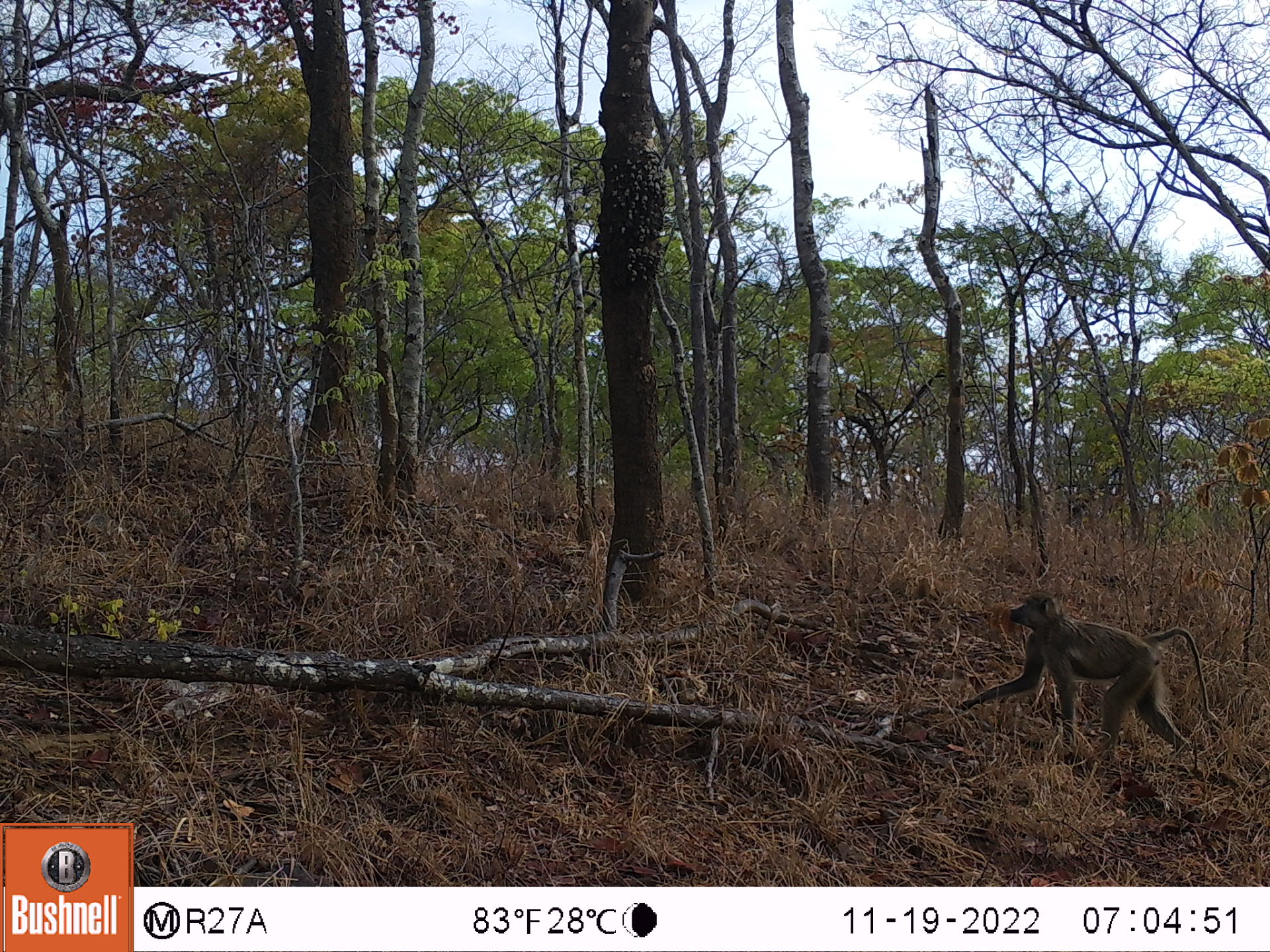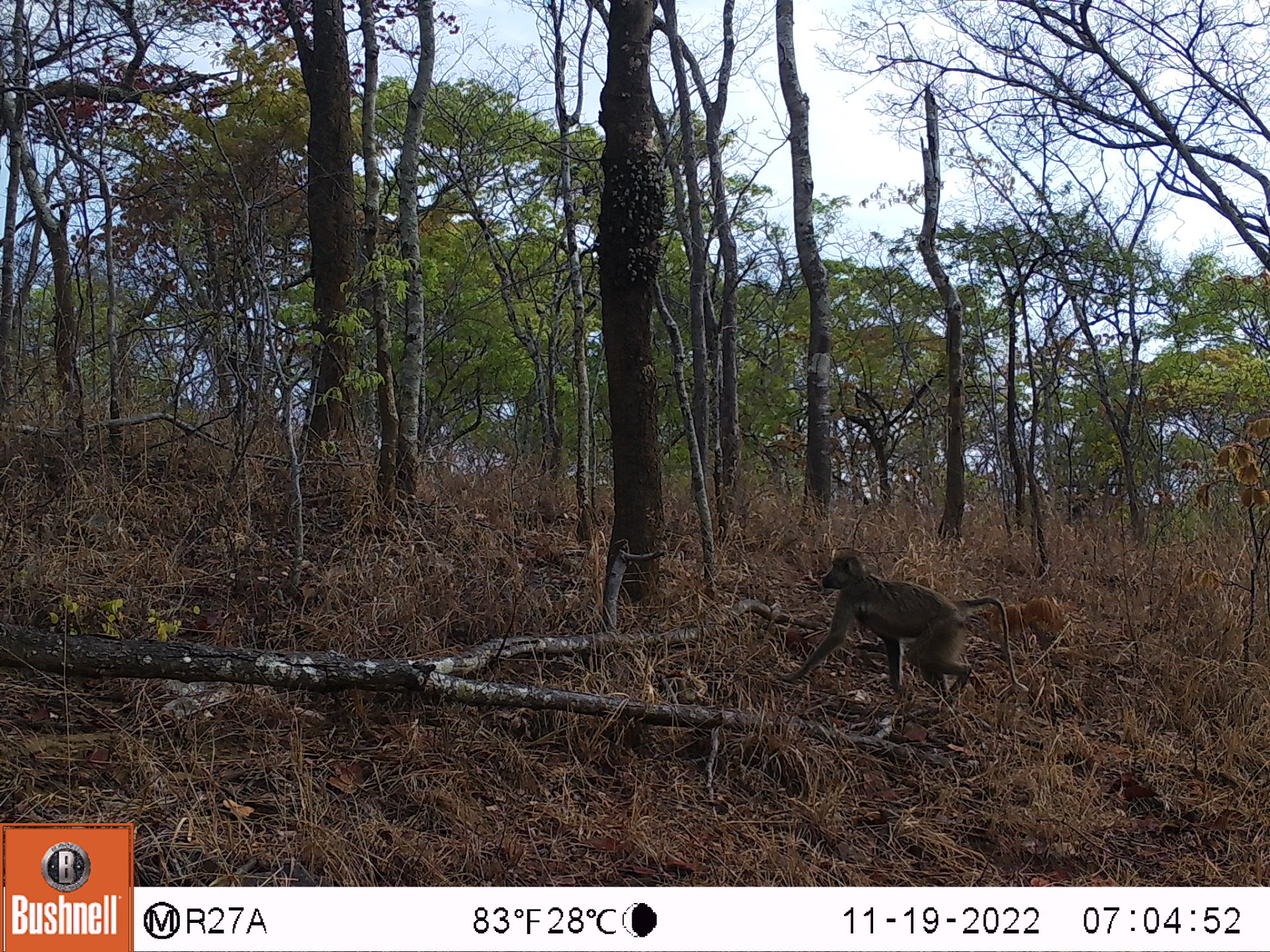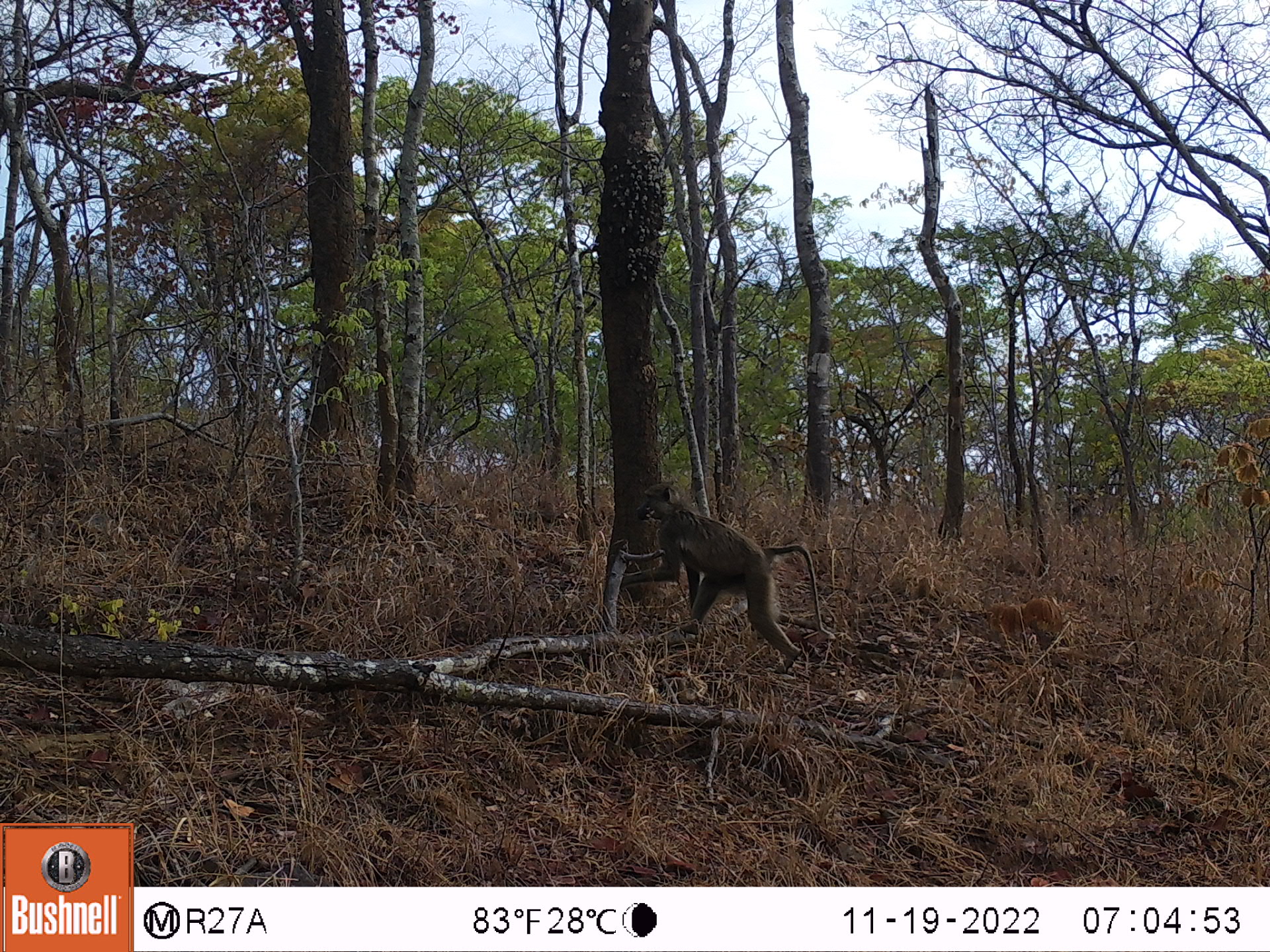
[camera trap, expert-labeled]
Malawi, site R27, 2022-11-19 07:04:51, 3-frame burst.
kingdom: Animalia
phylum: Chordata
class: Mammalia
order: Primates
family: Cercopithecidae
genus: Papio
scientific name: Papio cynocephalus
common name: yellow baboon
Yellow baboon (Papio cynocephalus), count 1.